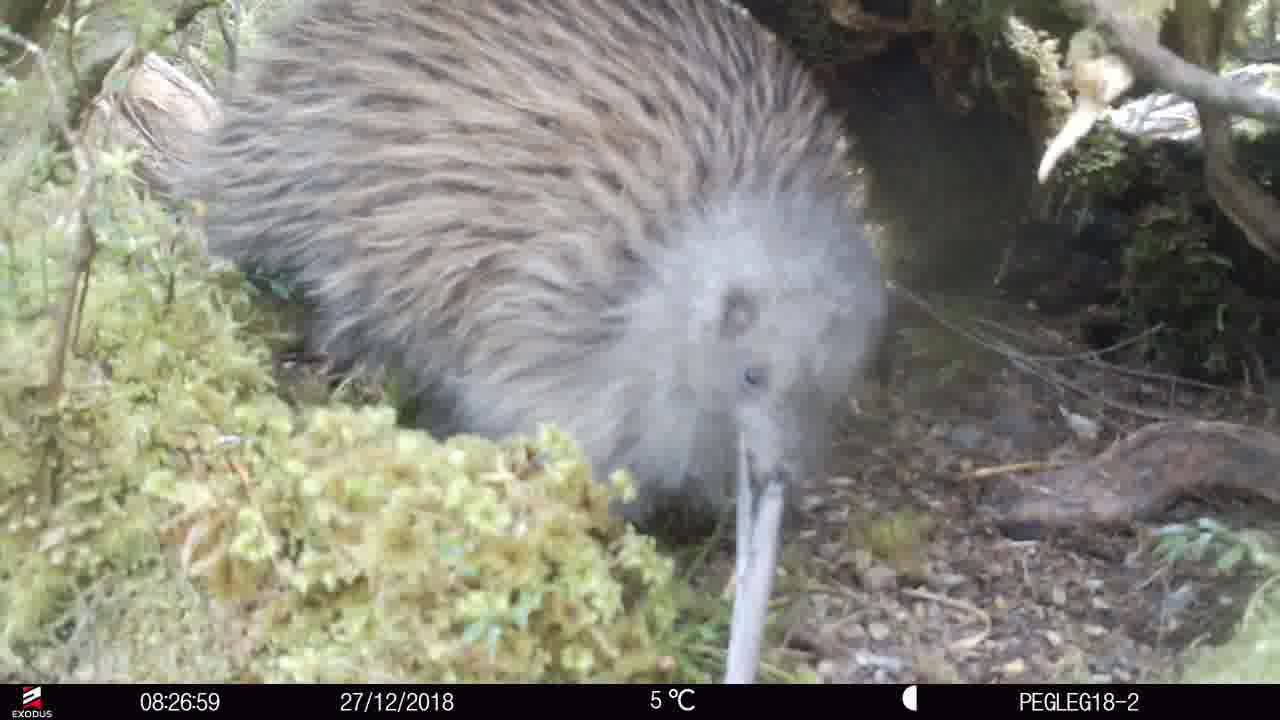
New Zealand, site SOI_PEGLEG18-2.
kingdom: Animalia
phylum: Chordata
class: Aves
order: Apterygiformes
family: Apterygidae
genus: Apteryx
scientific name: Apteryx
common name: kiwi